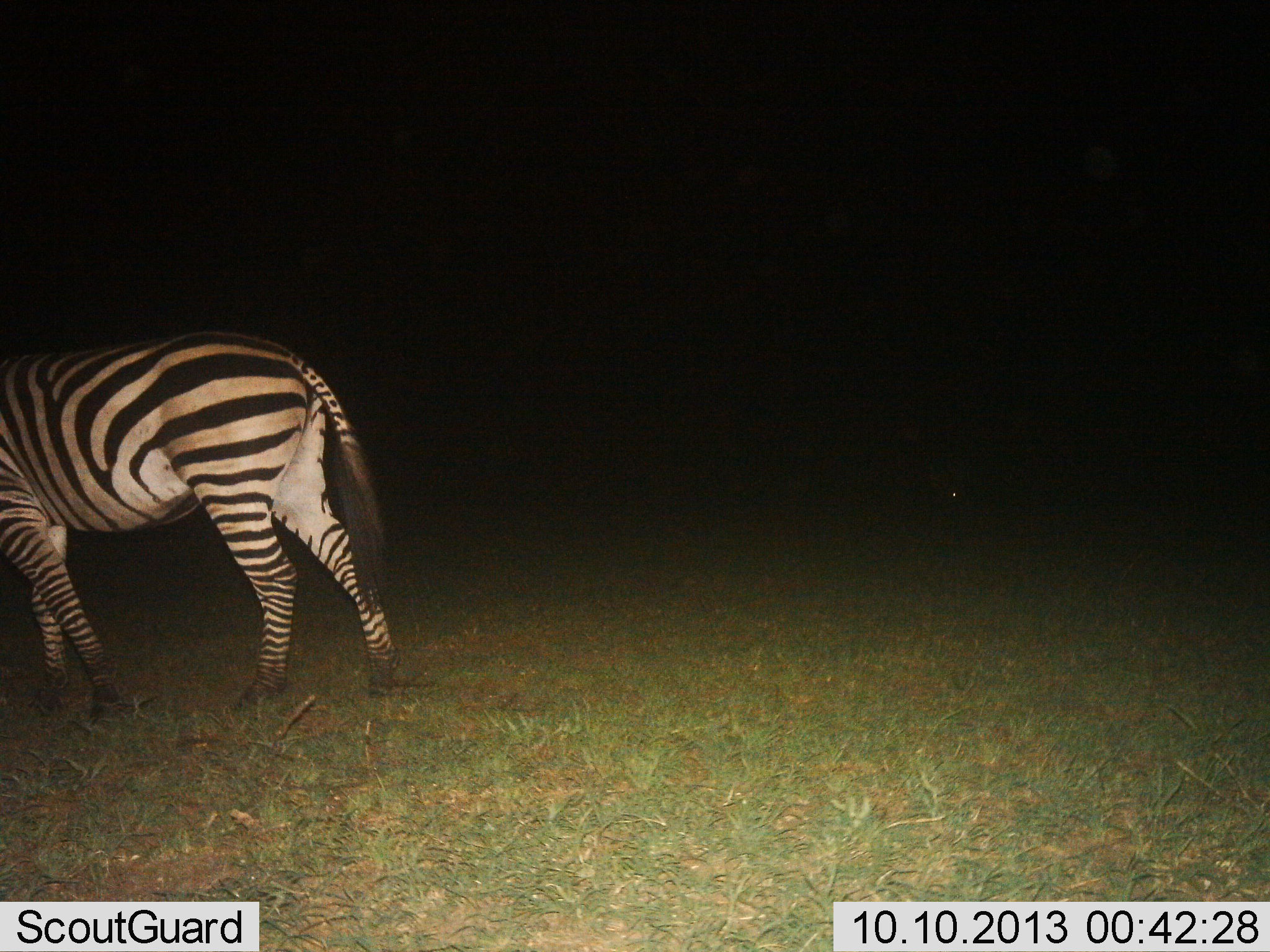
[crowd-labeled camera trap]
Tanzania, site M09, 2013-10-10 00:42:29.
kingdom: Animalia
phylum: Chordata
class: Mammalia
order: Perissodactyla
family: Equidae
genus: Equus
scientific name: Equus quagga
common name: plains zebra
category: zebra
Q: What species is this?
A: Zebra (plains zebra) (Equus quagga).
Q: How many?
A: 1.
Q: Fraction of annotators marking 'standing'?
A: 70%.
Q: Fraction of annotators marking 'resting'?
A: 0%.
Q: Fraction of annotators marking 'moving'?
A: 30%.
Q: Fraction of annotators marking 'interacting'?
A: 0%.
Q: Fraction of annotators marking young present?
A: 0%.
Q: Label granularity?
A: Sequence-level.